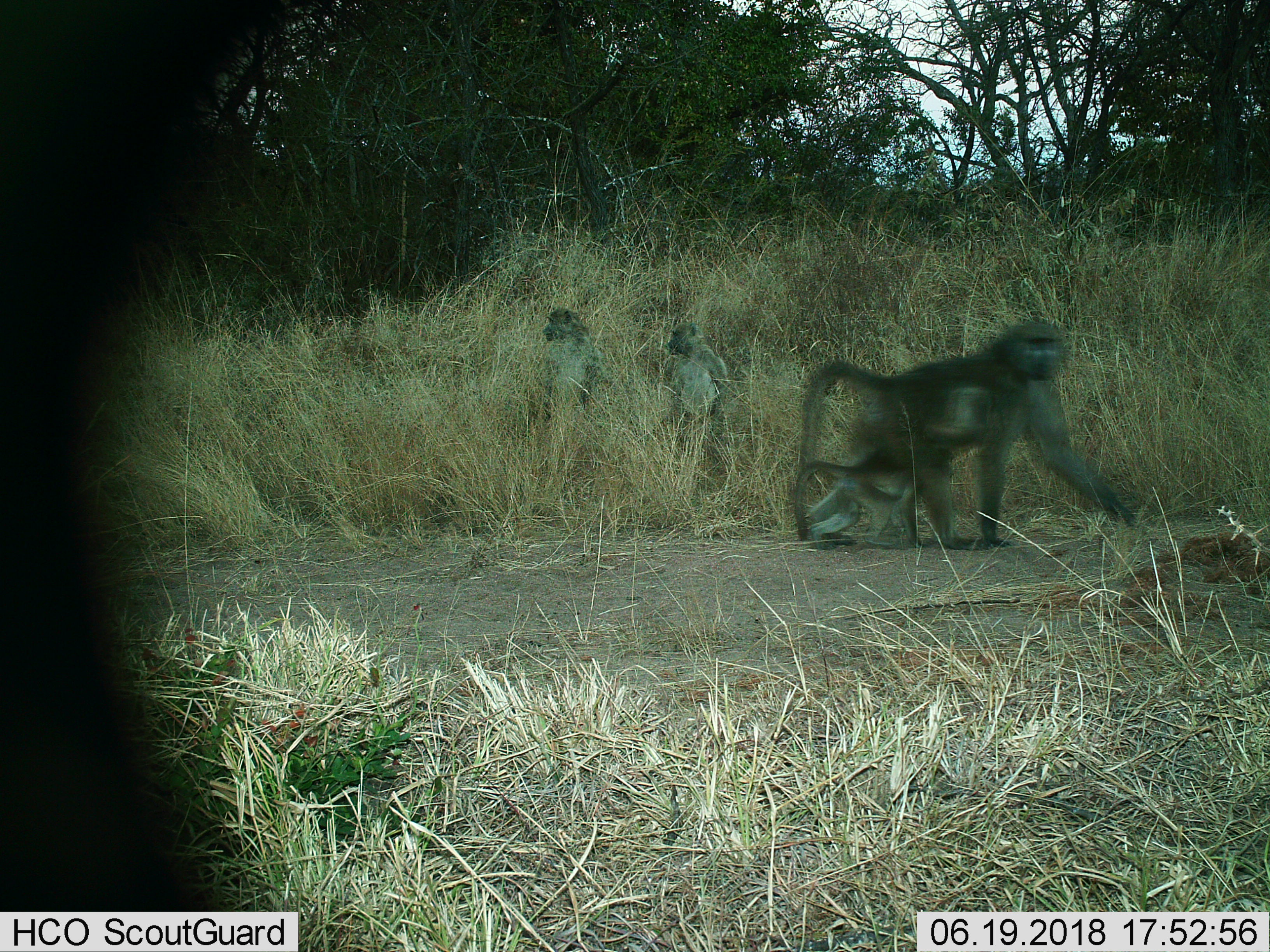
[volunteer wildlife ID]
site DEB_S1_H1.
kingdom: Animalia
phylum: Chordata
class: Mammalia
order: Primates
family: Cercopithecidae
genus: Papio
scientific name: Papio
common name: baboon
Baboon (Papio), count 4. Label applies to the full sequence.